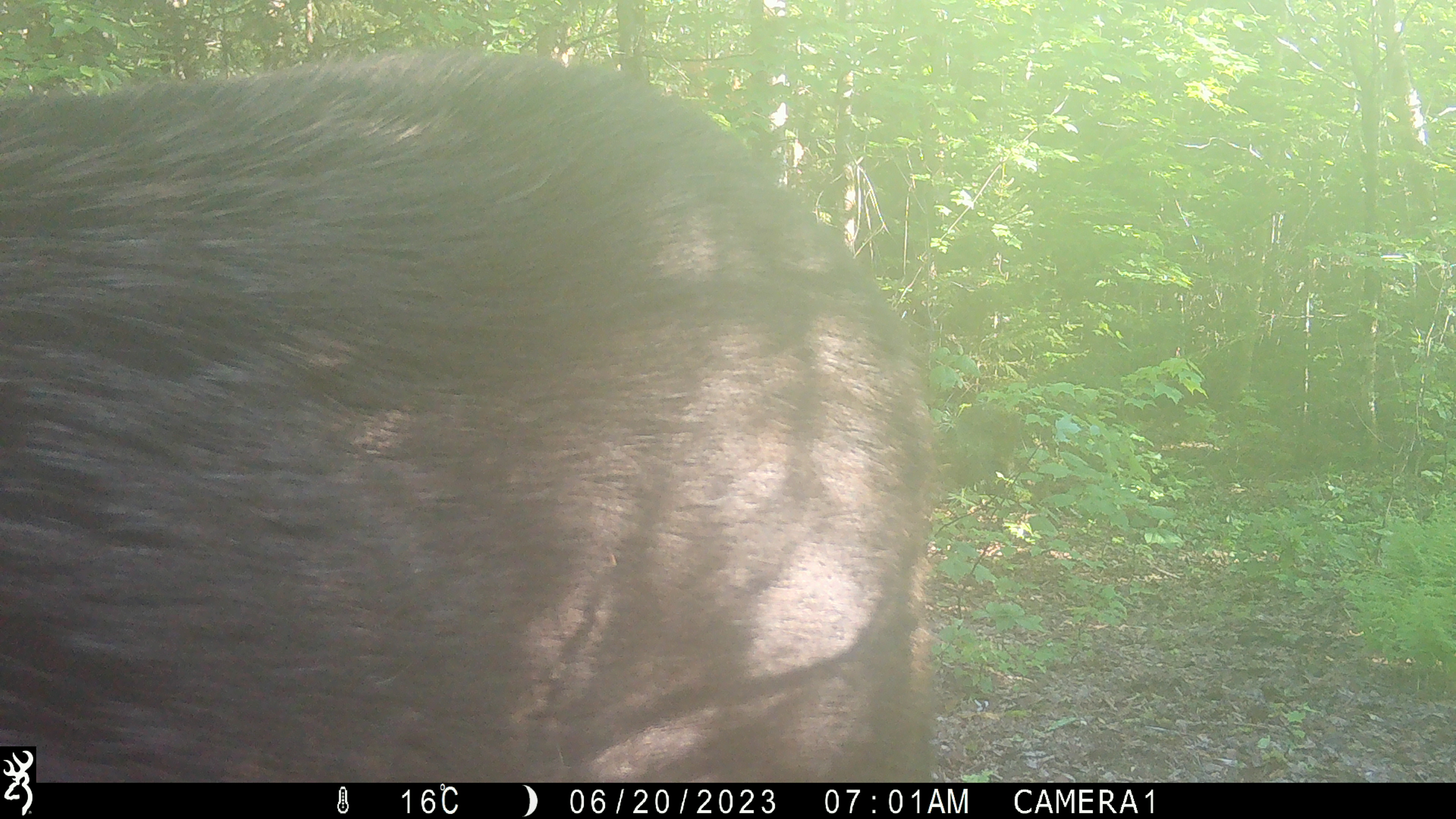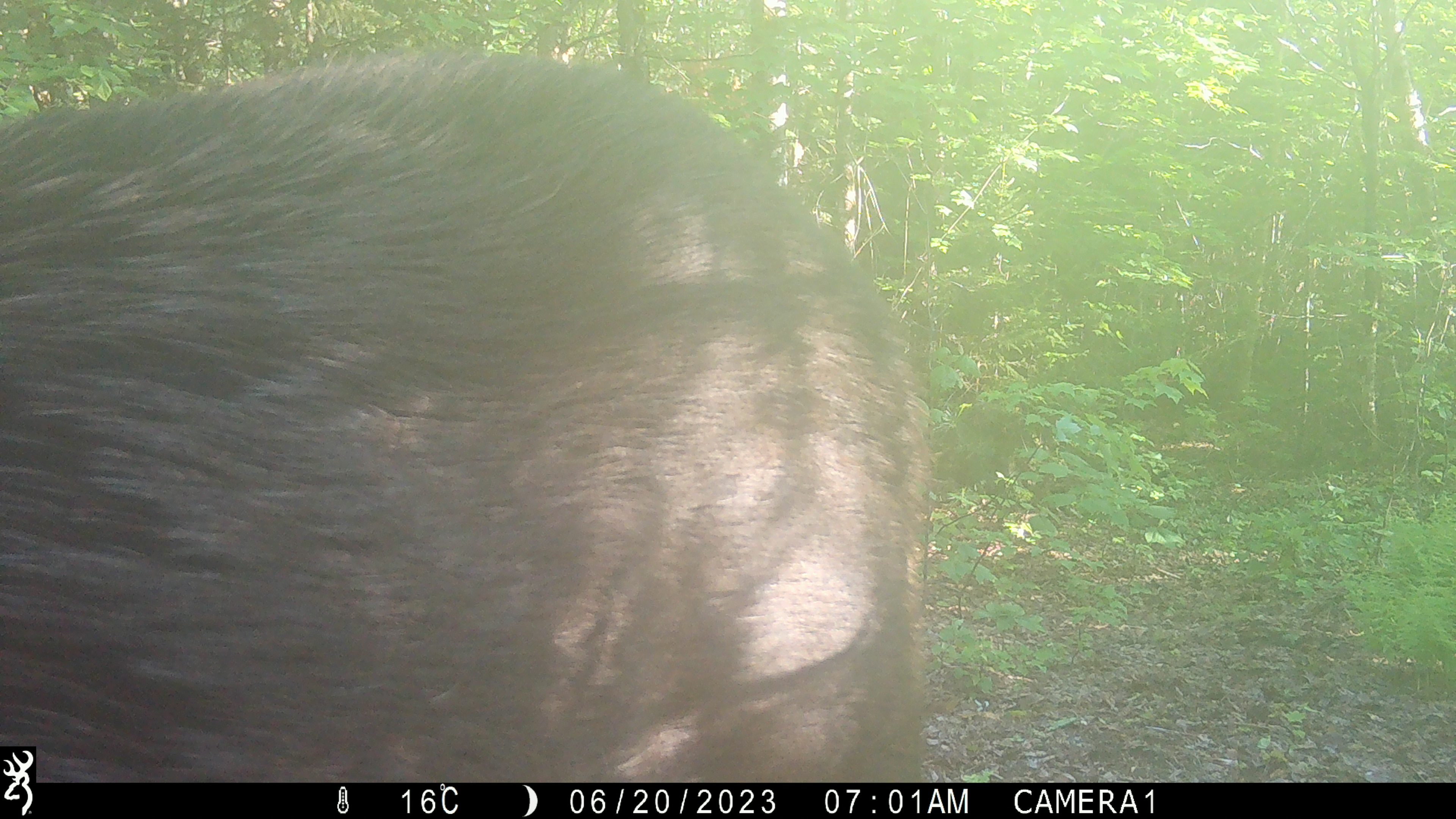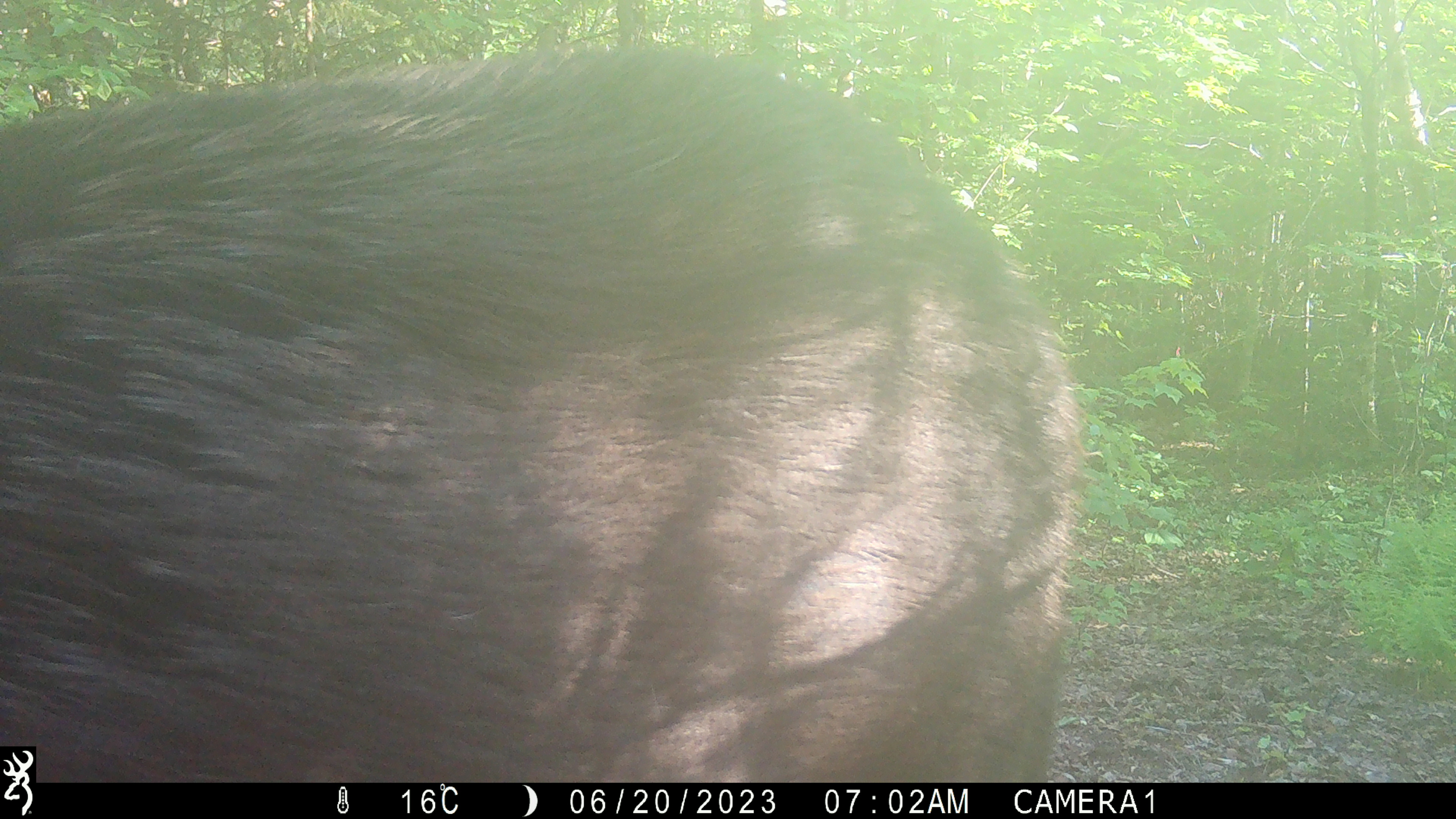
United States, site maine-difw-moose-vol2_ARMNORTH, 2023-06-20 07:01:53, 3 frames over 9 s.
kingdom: Animalia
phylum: Chordata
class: Mammalia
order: Artiodactyla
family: Cervidae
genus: Alces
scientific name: Alces alces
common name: moose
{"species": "moose (Alces alces)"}